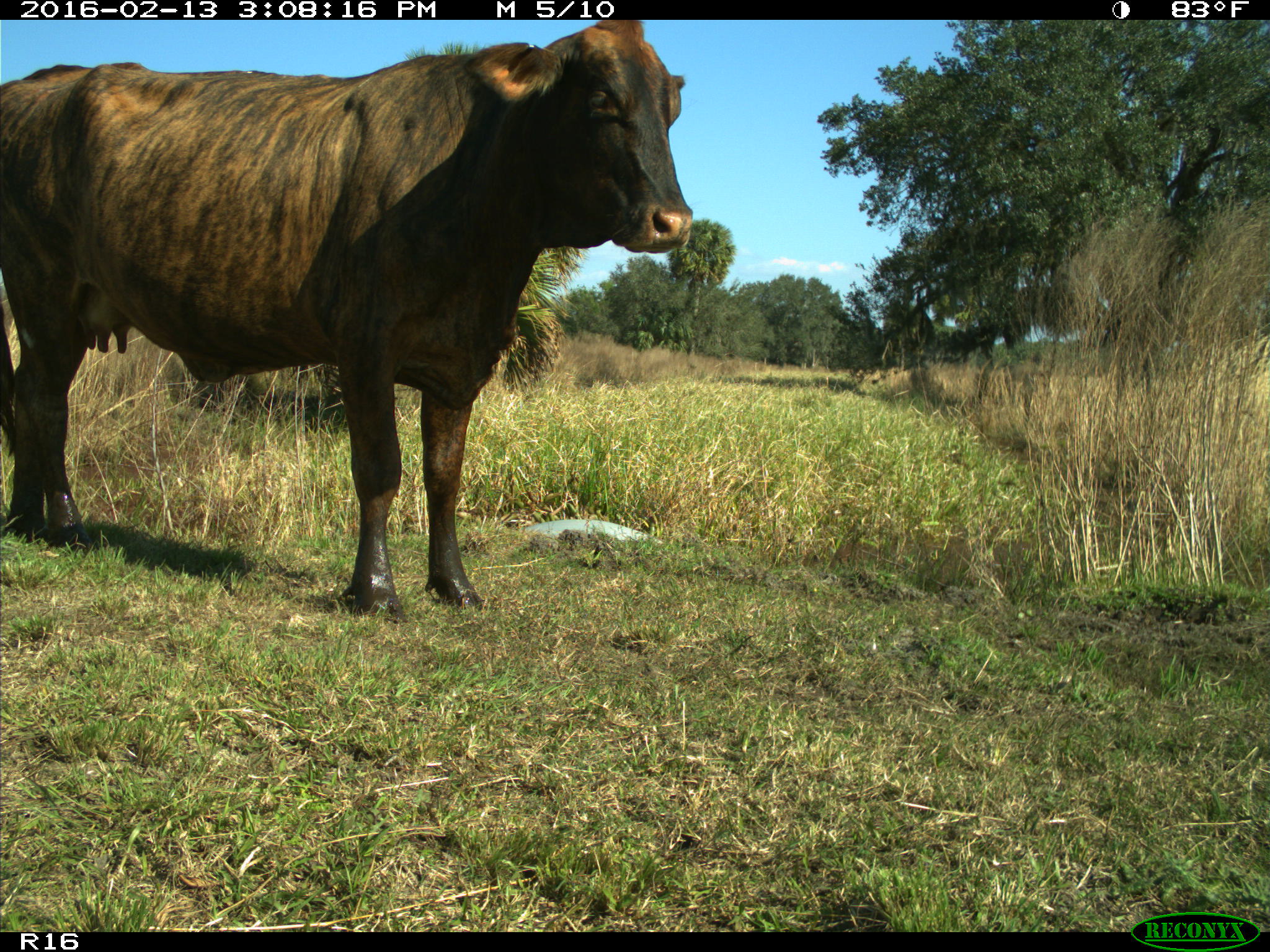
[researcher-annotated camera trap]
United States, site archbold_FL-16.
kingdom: Animalia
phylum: Chordata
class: Mammalia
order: Artiodactyla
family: Bovidae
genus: Bos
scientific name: Bos taurus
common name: domestic cow